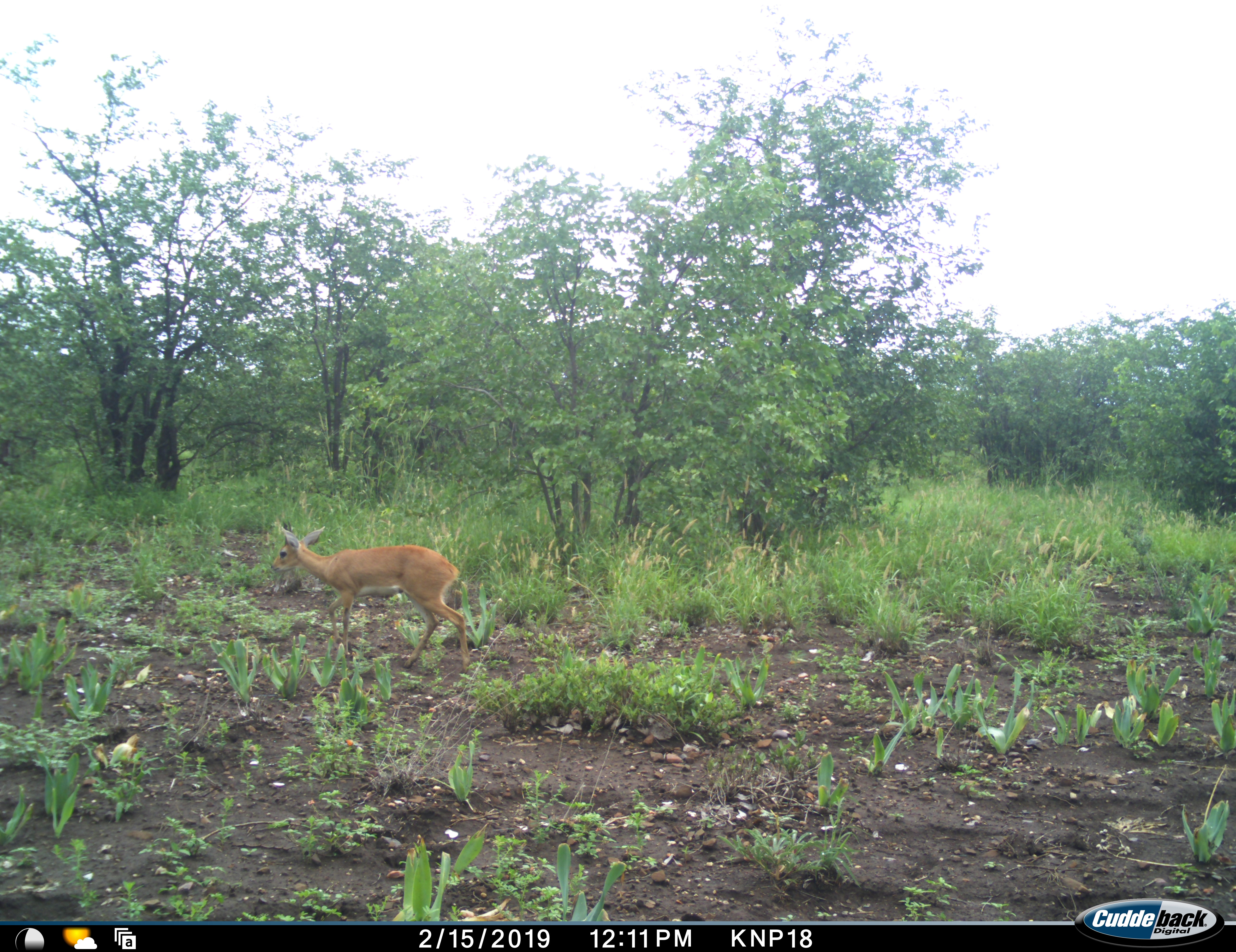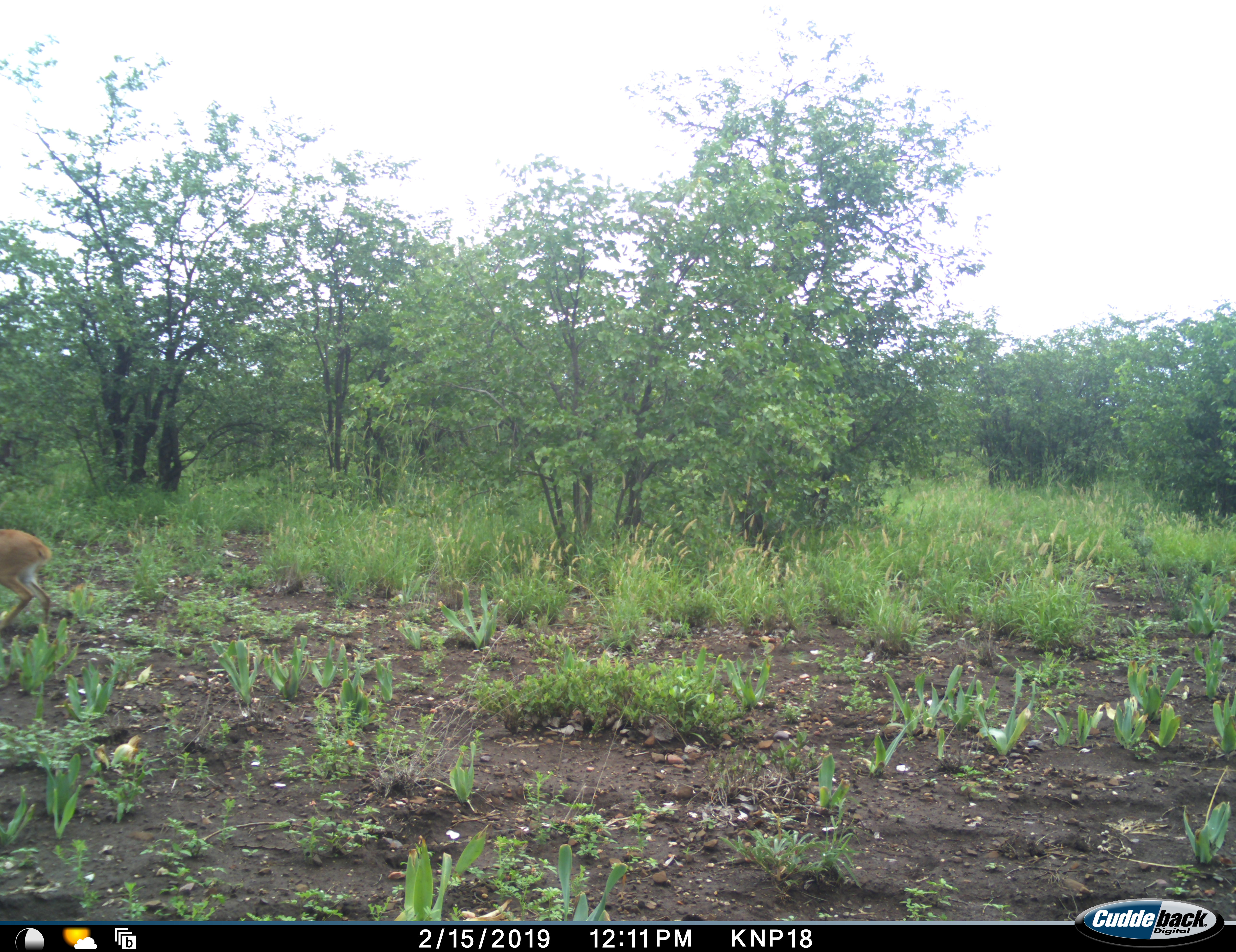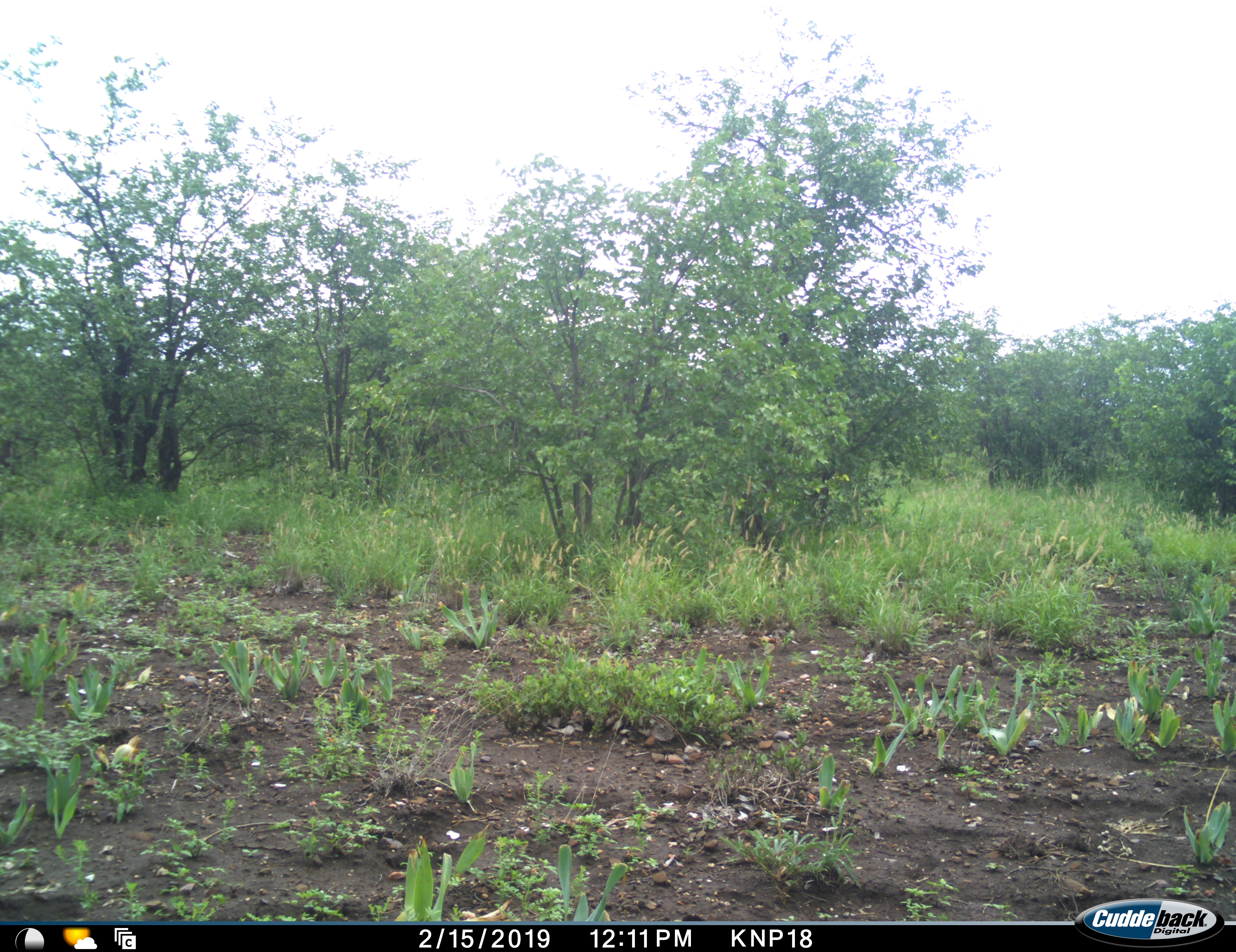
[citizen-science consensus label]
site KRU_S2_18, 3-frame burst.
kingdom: Animalia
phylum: Chordata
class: Mammalia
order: Artiodactyla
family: Bovidae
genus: Raphicerus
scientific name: Raphicerus campestris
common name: steenbok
Steenbok (Raphicerus campestris), count 1. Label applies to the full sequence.